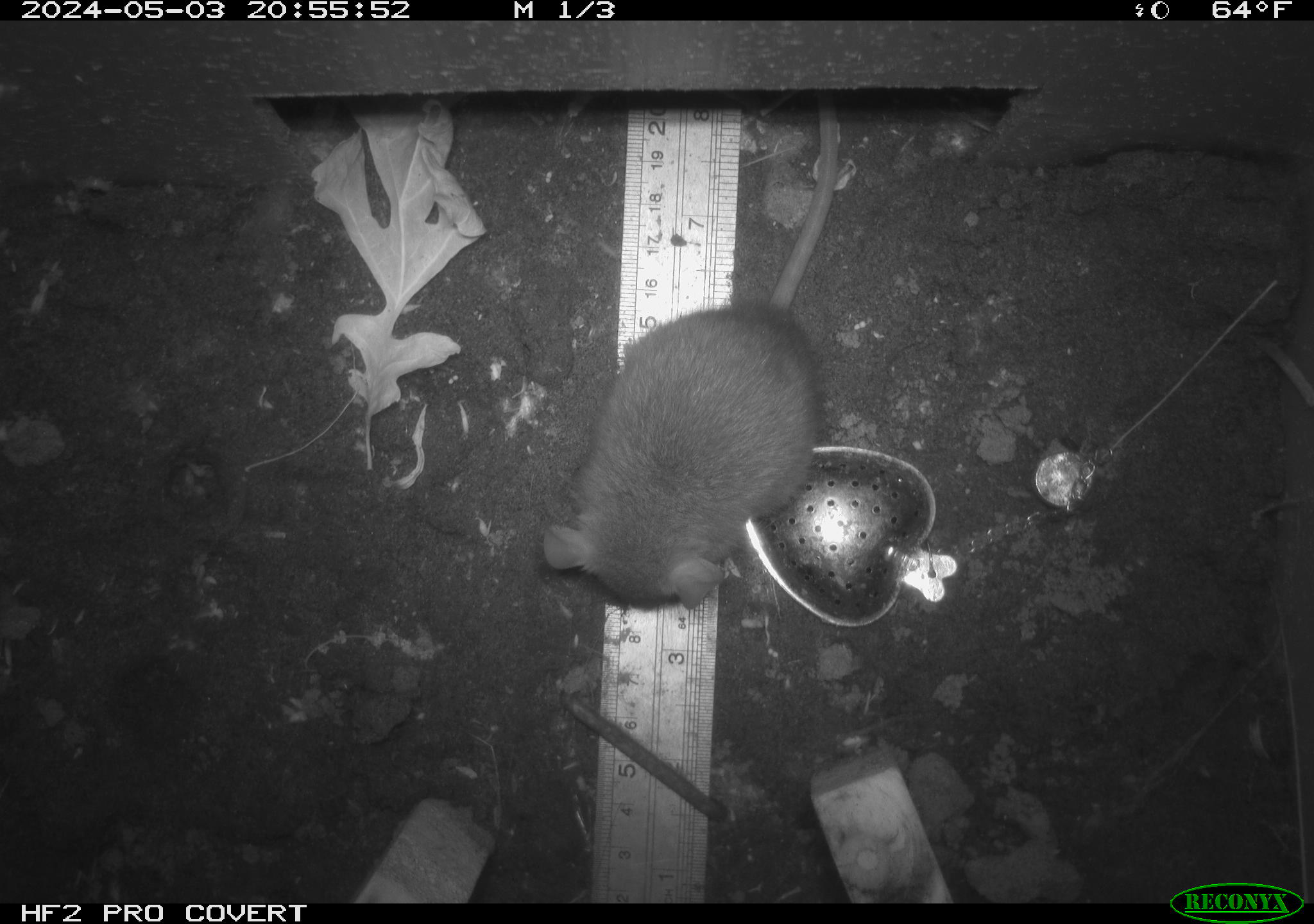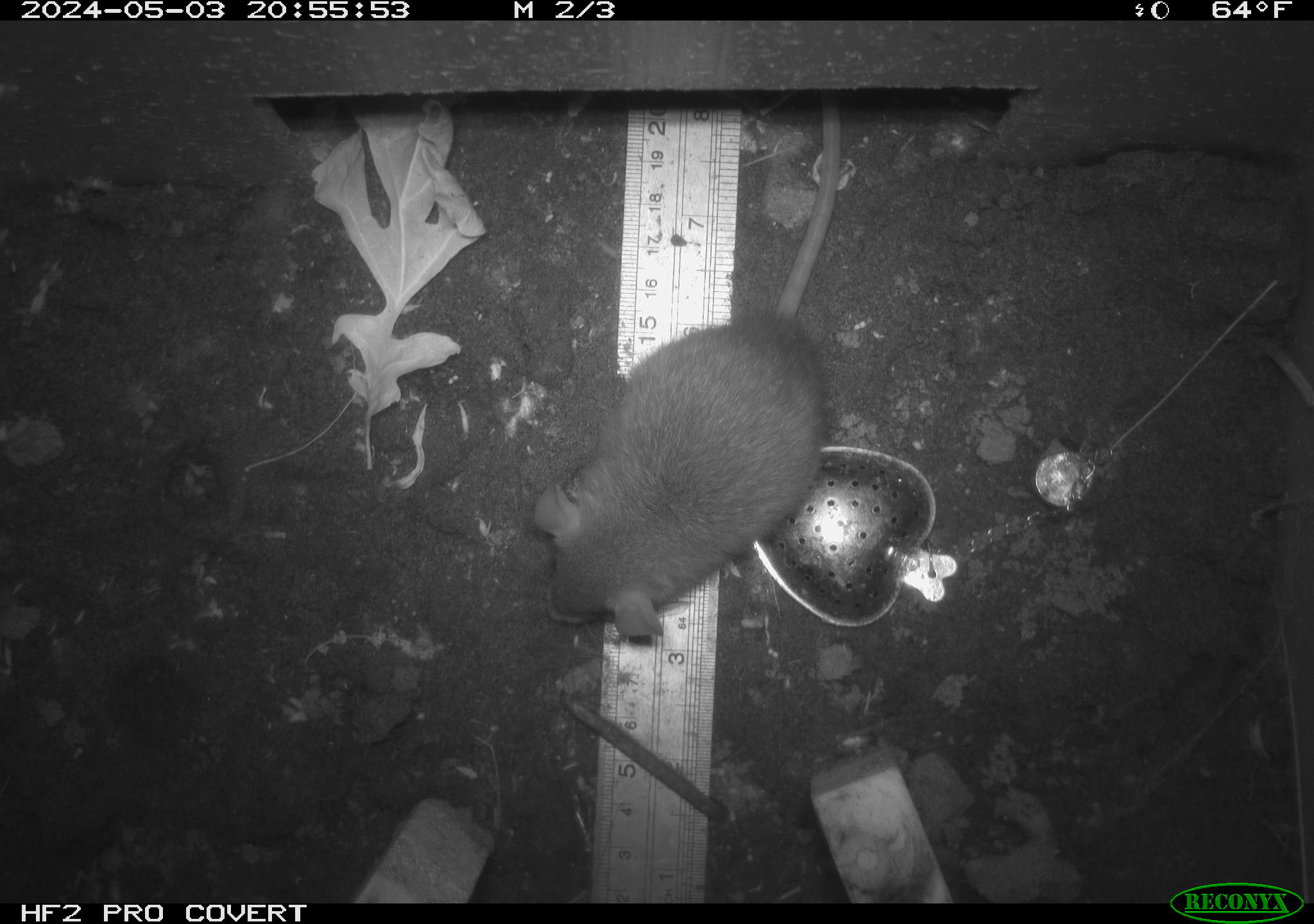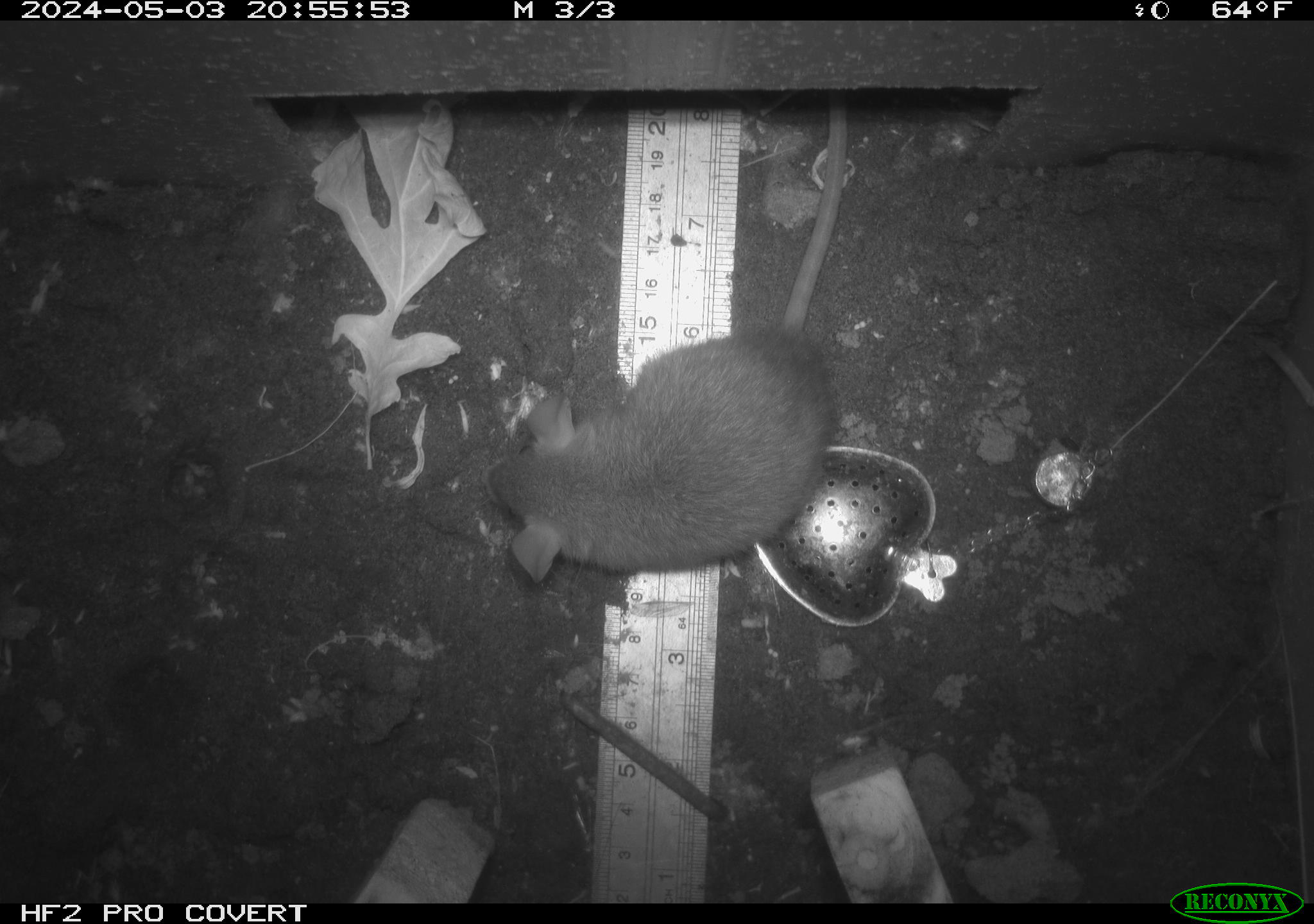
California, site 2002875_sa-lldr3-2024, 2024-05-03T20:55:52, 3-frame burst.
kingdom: Animalia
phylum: Chordata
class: Mammalia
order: Rodentia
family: Muridae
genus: Rattus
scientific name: Rattus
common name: rat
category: rattus species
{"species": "rattus species (rat) (Rattus)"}